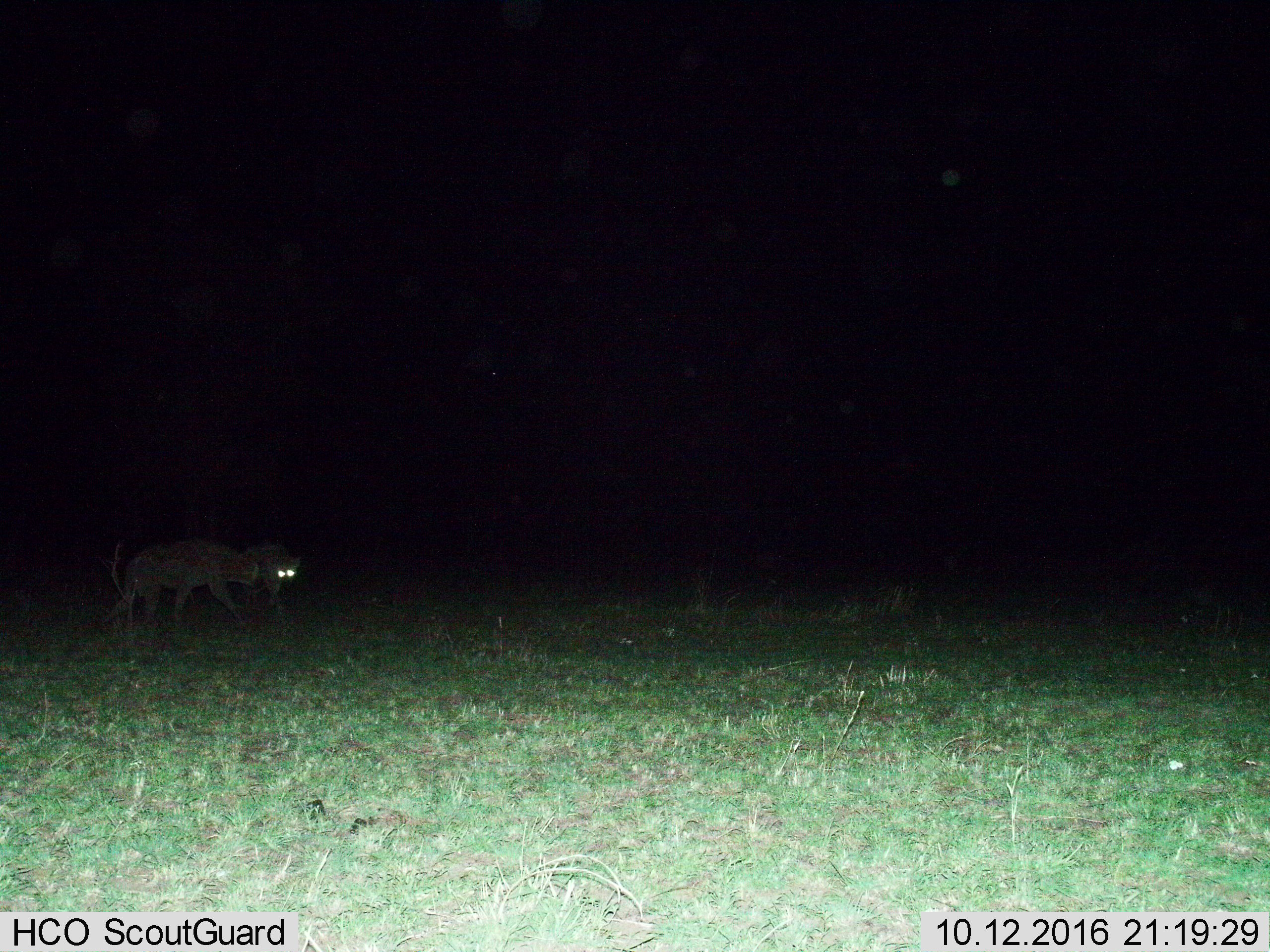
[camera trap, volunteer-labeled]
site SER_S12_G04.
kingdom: Animalia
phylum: Chordata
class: Mammalia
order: Carnivora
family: Hyaenidae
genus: Crocuta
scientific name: Crocuta crocuta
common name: spotted hyena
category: hyenaspotted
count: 2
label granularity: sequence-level